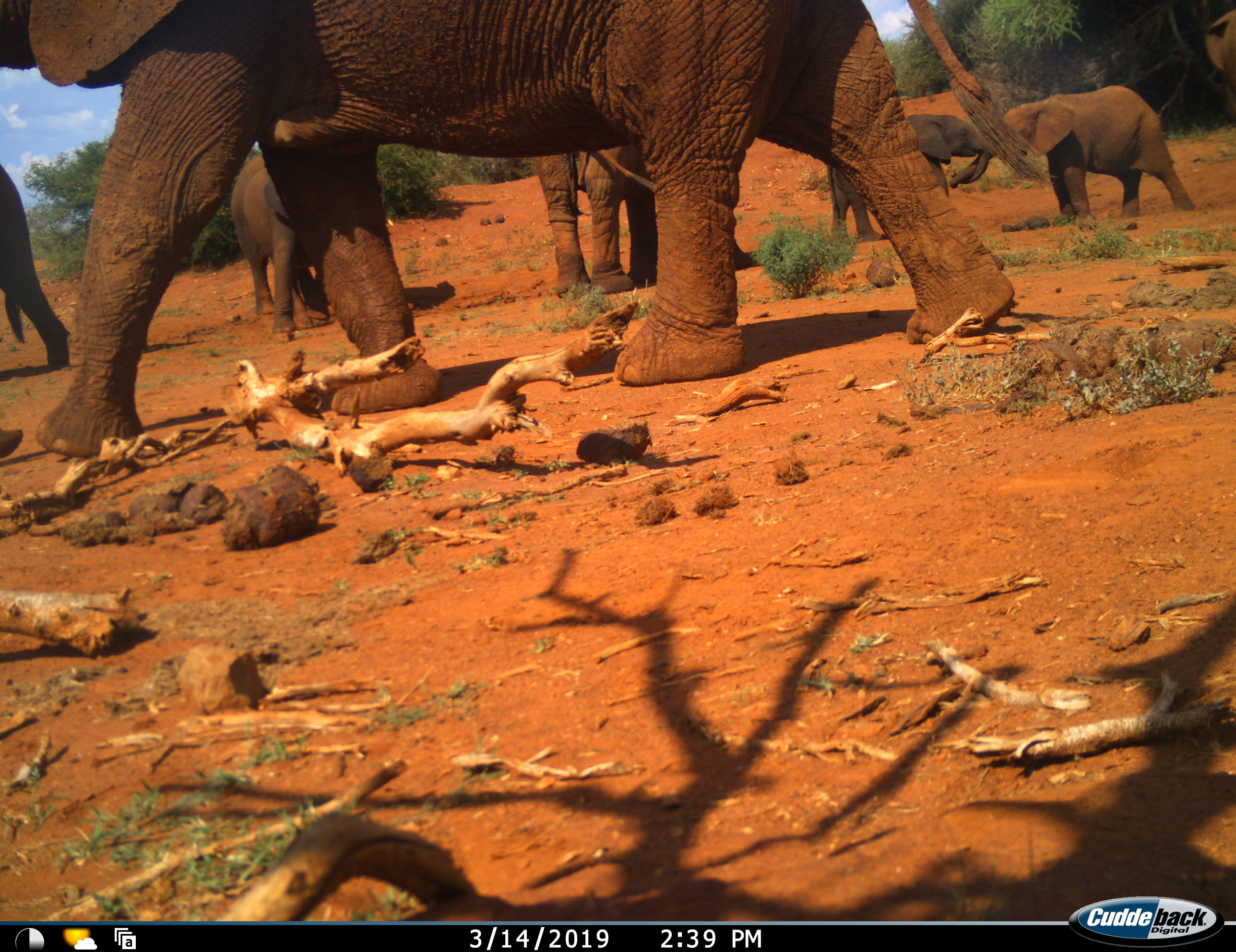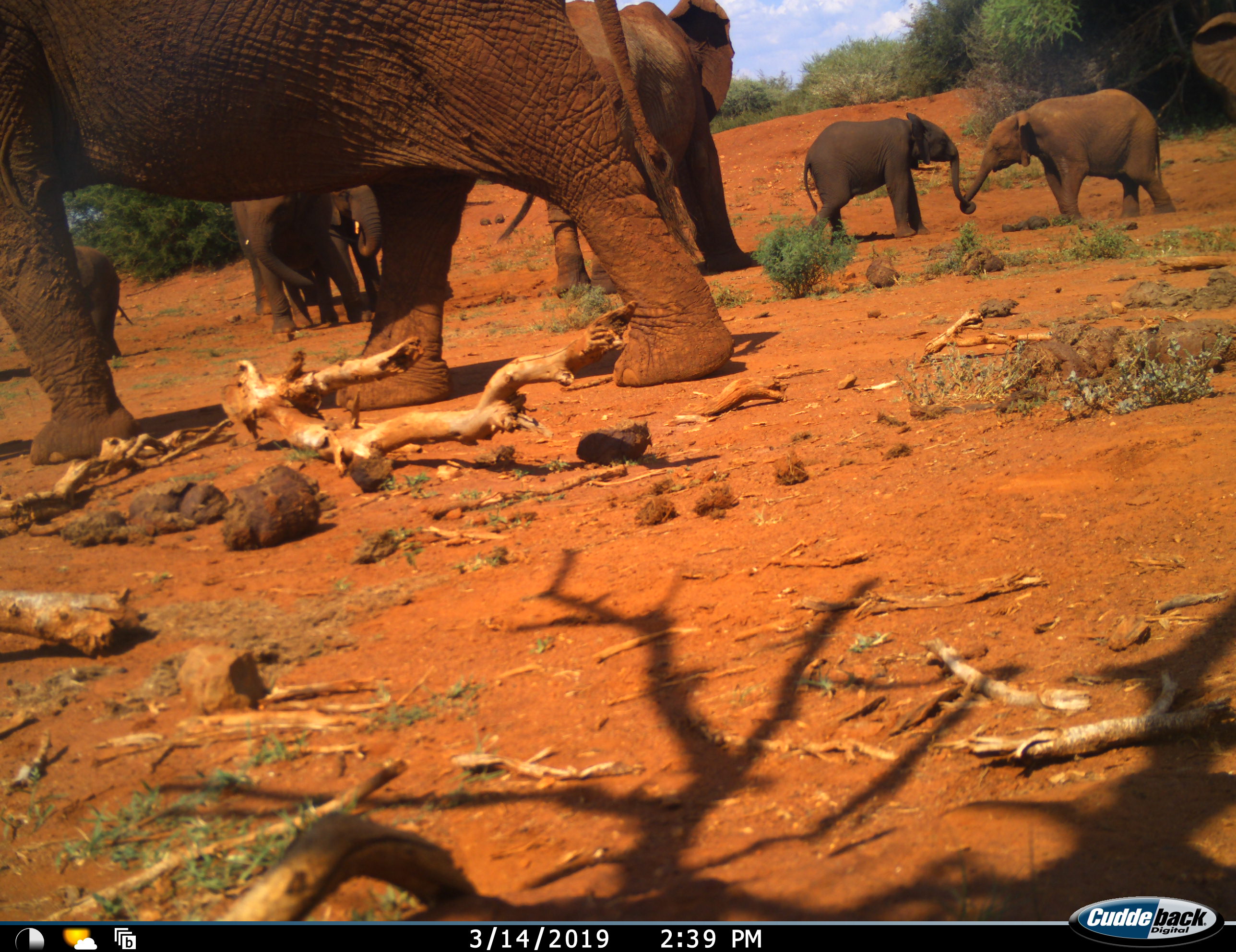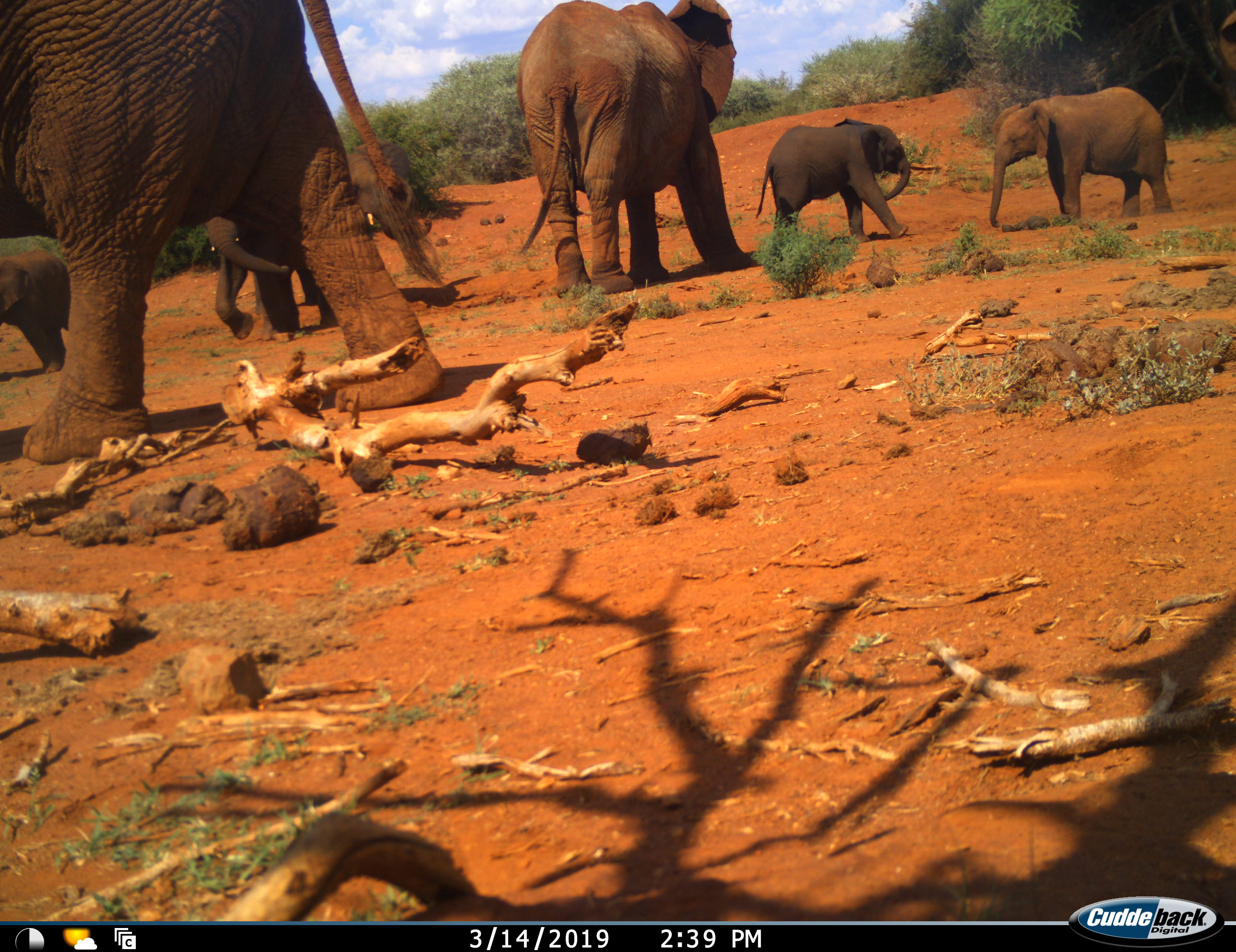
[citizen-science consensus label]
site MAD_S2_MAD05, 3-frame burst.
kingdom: Animalia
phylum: Chordata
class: Mammalia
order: Proboscidea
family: Elephantidae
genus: Loxodonta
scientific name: Loxodonta africana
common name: african bush elephant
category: elephant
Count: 7.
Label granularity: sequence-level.